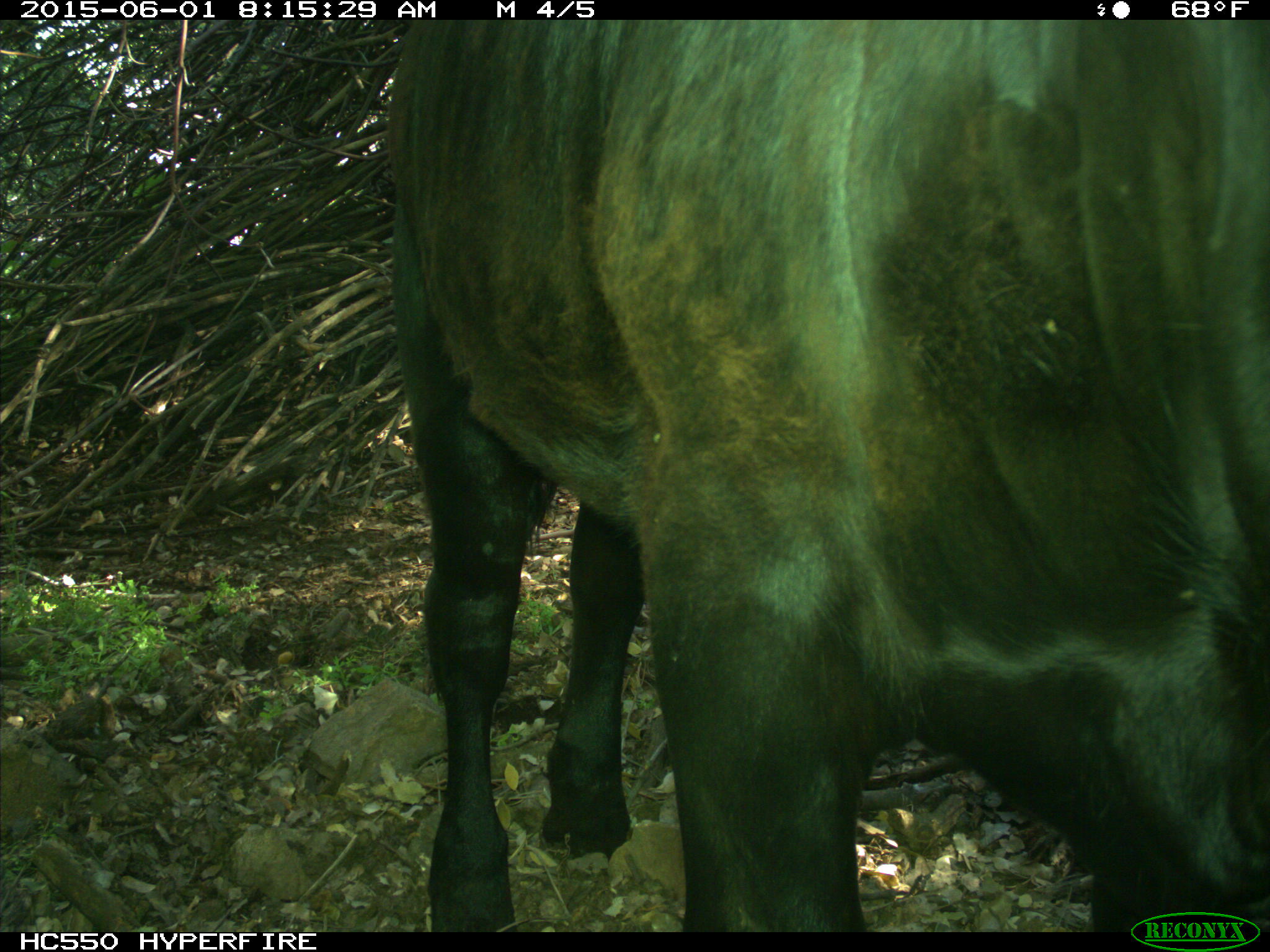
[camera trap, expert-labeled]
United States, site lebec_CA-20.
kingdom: Animalia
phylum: Chordata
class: Mammalia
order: Artiodactyla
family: Bovidae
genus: Bos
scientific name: Bos taurus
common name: domestic cow